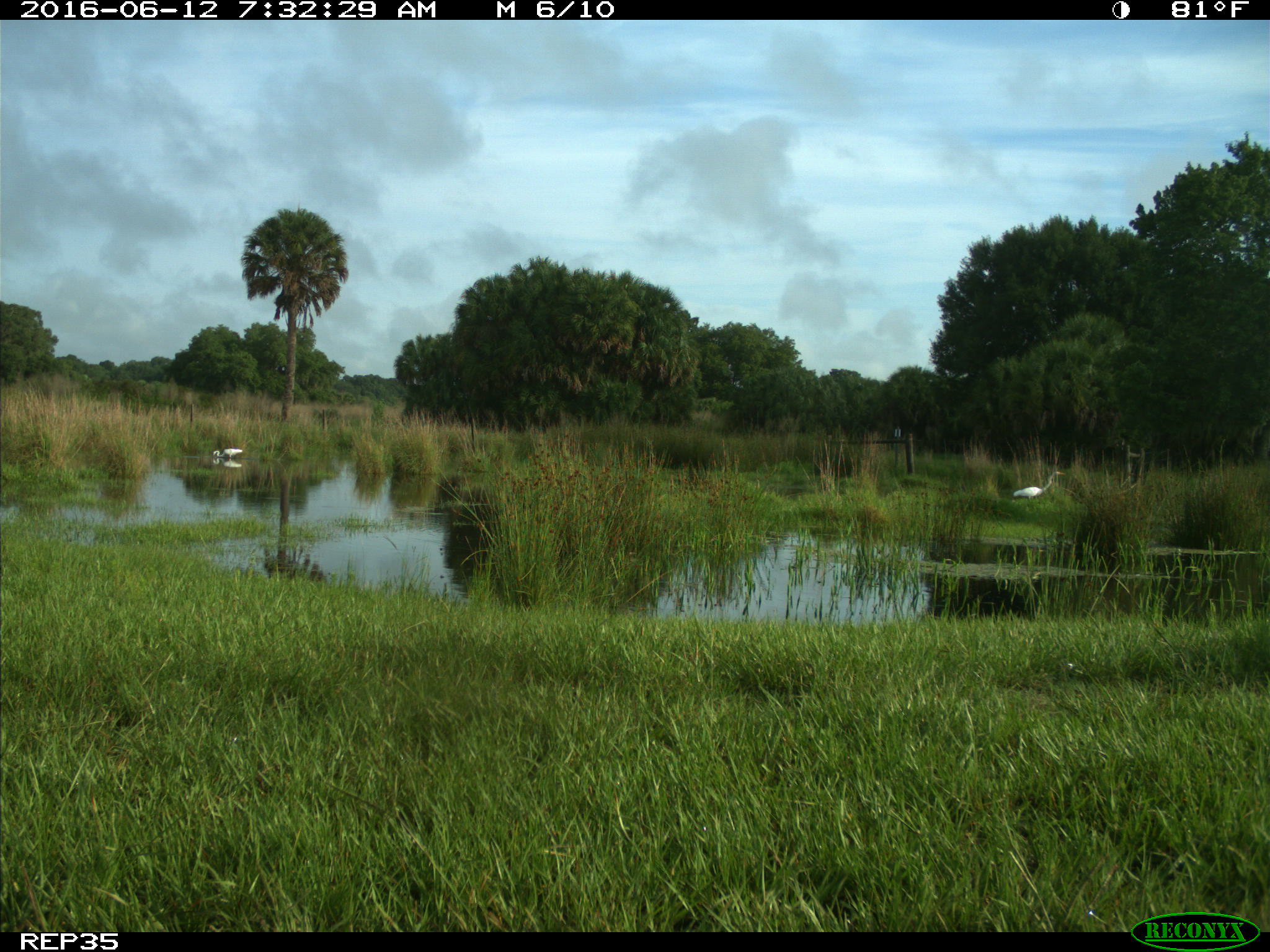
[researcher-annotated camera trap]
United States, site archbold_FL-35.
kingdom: Animalia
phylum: Chordata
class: Mammalia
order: Artiodactyla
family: Bovidae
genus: Bos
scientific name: Bos taurus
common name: domestic cow